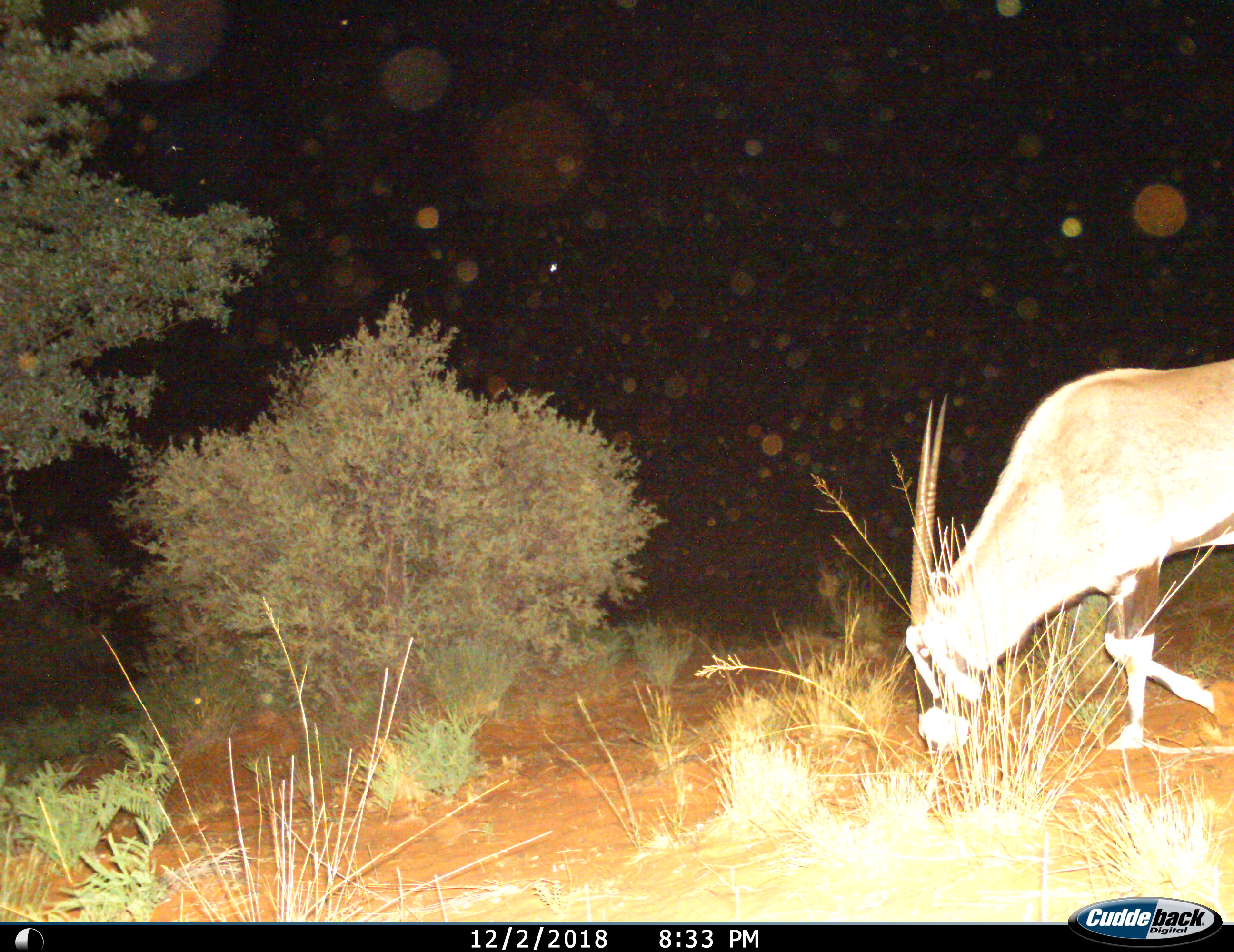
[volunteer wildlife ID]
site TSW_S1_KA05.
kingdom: Animalia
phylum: Chordata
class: Mammalia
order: Artiodactyla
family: Bovidae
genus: Oryx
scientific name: Oryx gazella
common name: gemsbok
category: oryx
Oryx (gemsbok) (Oryx gazella), count 1. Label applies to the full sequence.